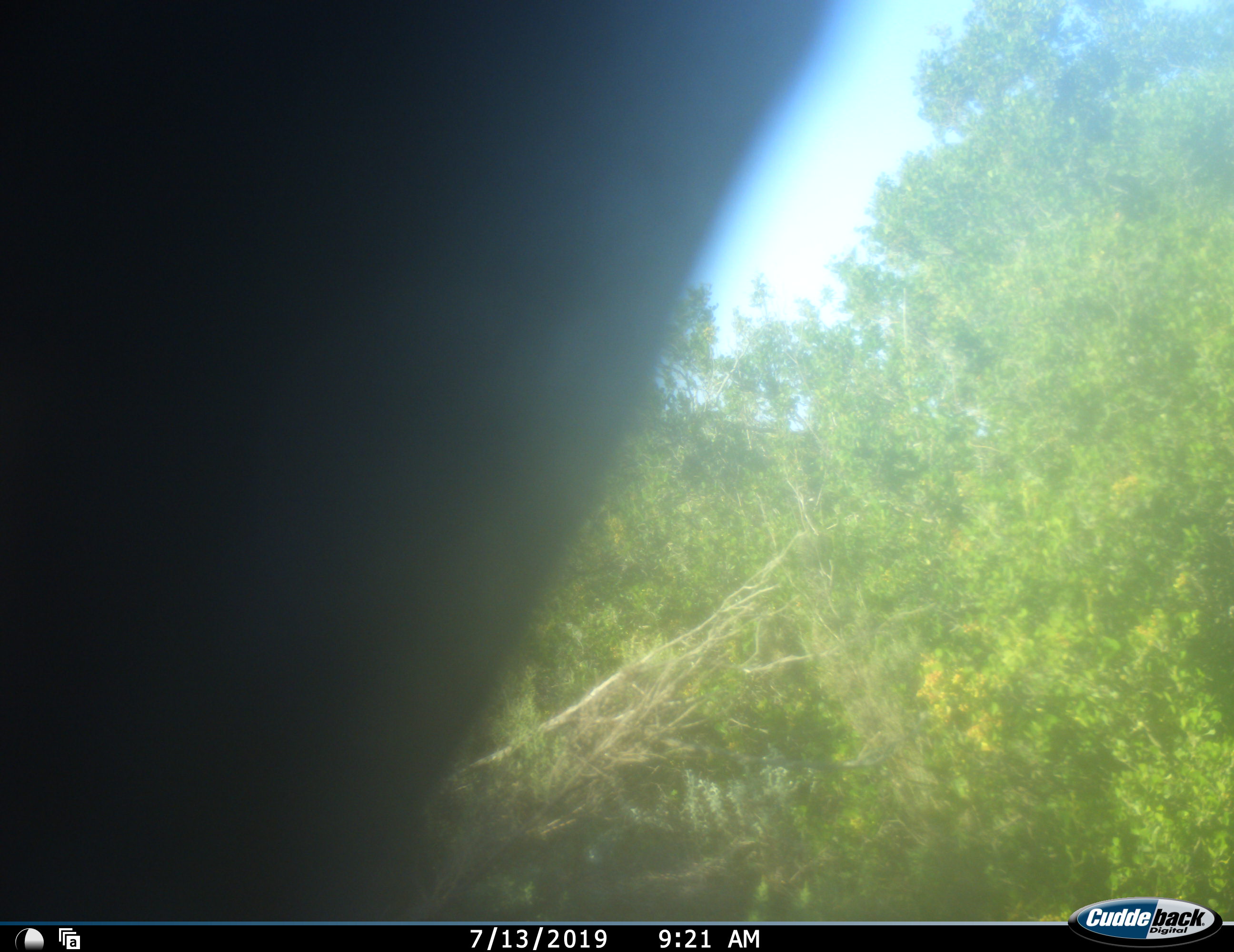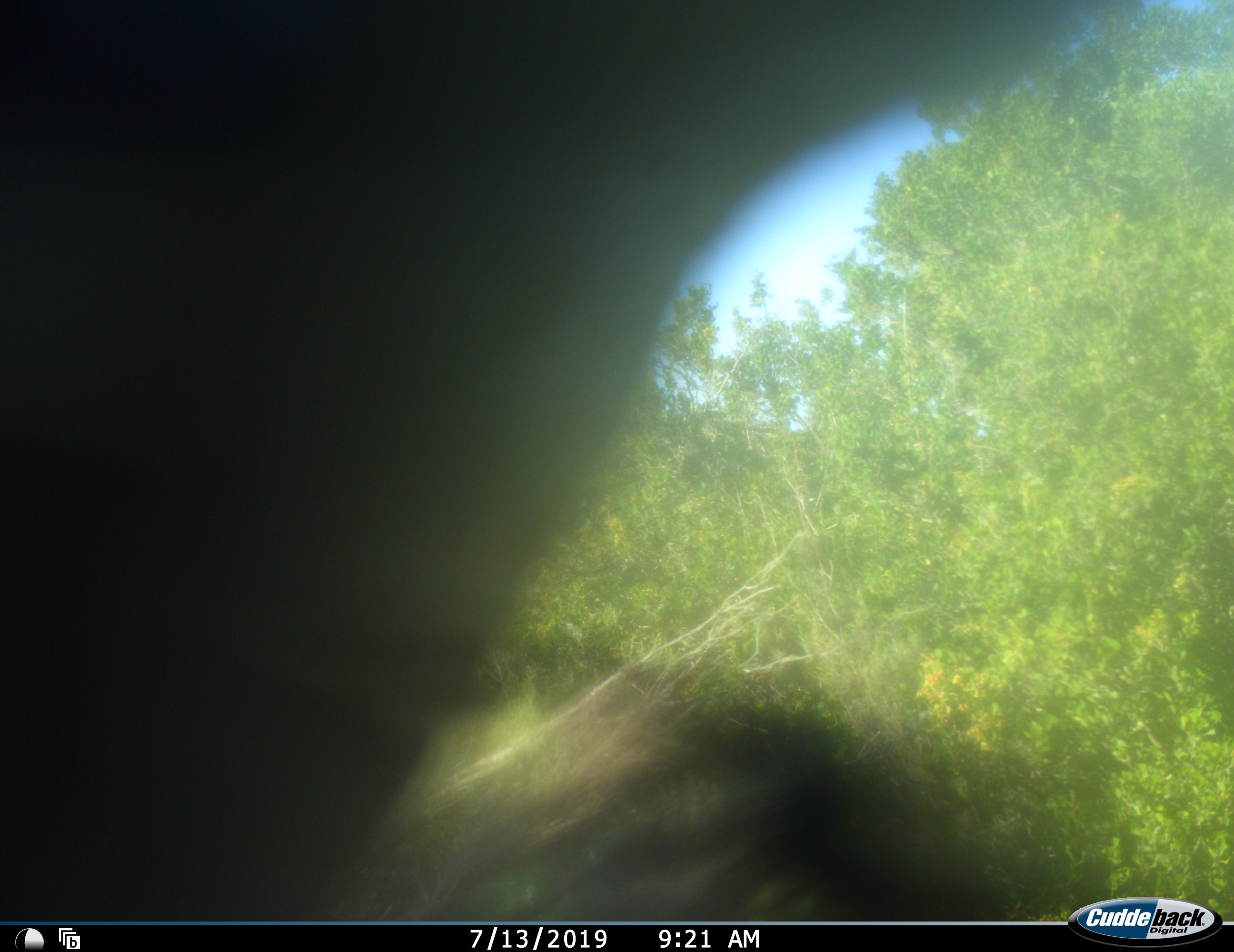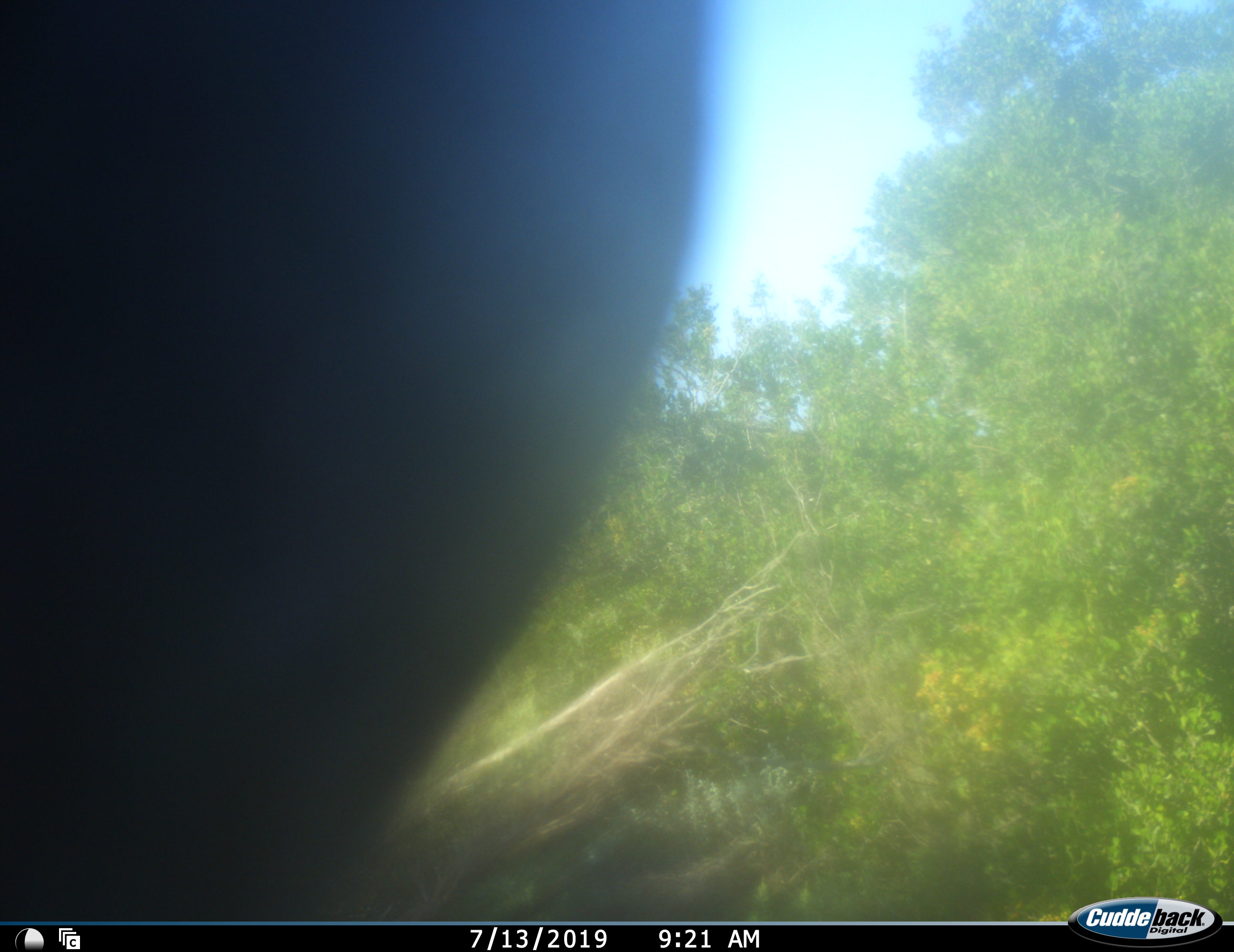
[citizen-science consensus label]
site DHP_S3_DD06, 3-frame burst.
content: unidentified animal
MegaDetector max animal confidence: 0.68